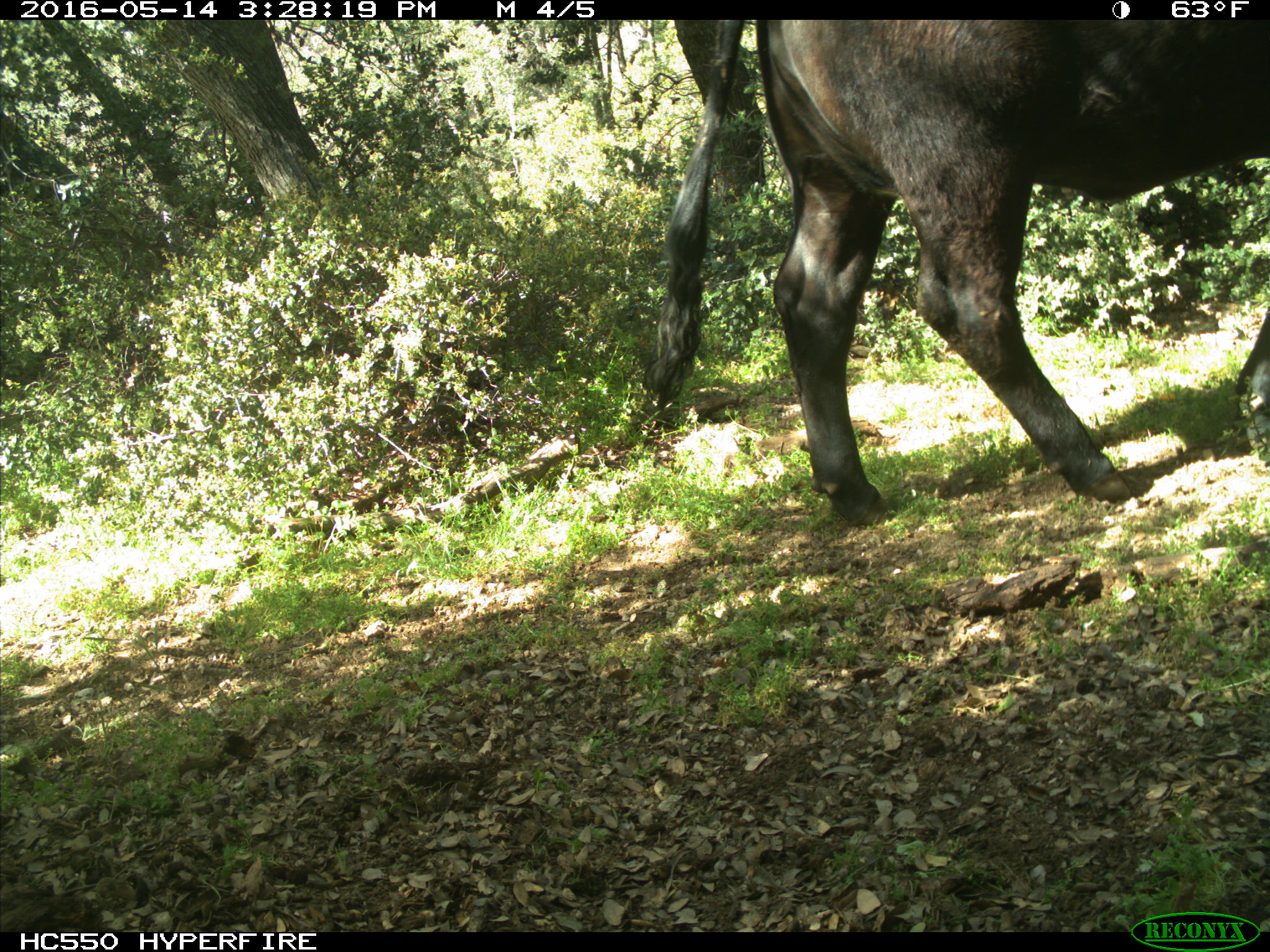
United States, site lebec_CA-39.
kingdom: Animalia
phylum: Chordata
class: Mammalia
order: Artiodactyla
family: Bovidae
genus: Bos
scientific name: Bos taurus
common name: domestic cow